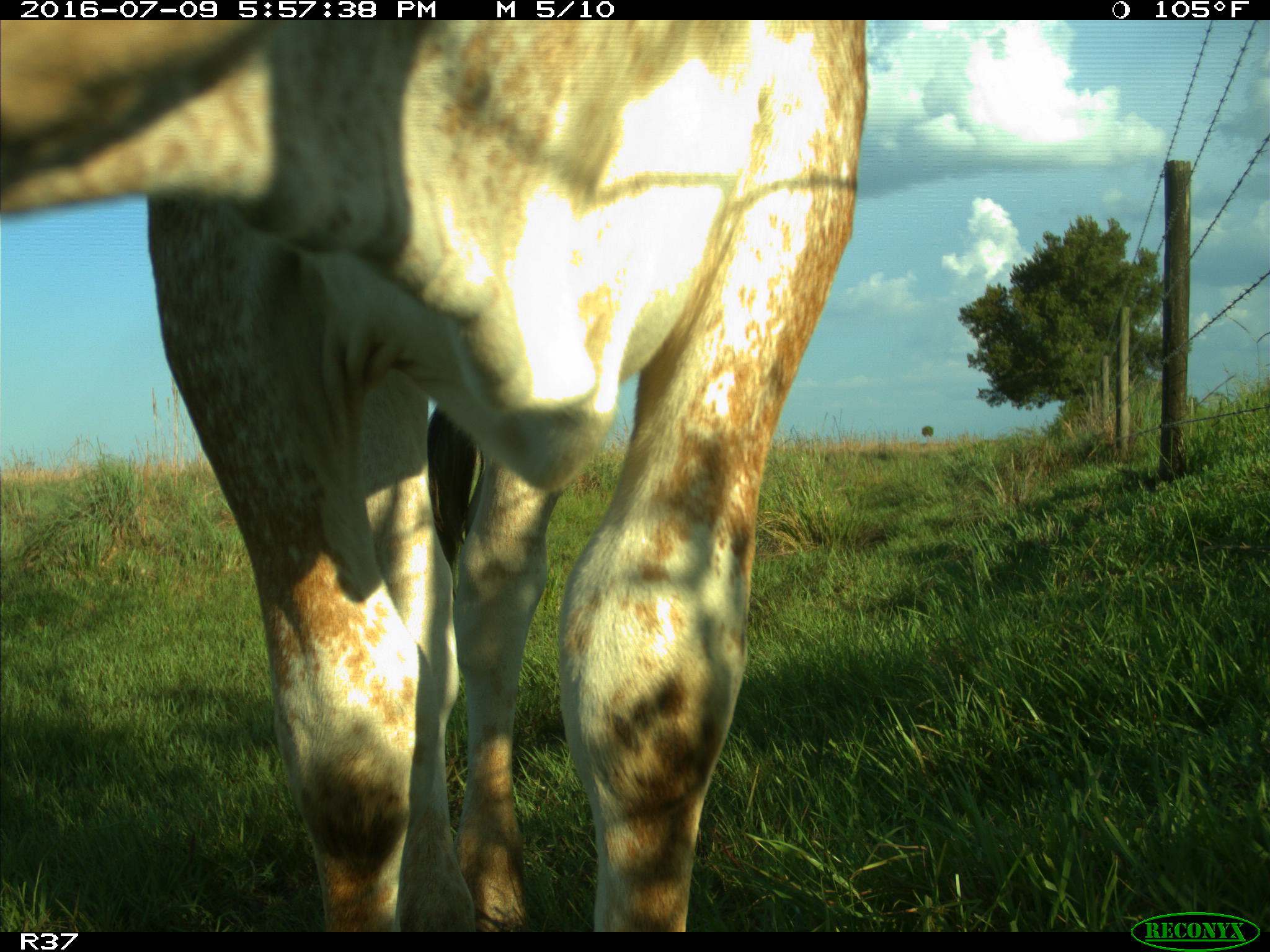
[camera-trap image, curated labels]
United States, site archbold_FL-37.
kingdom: Animalia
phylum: Chordata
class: Mammalia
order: Artiodactyla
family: Bovidae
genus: Bos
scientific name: Bos taurus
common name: domestic cow